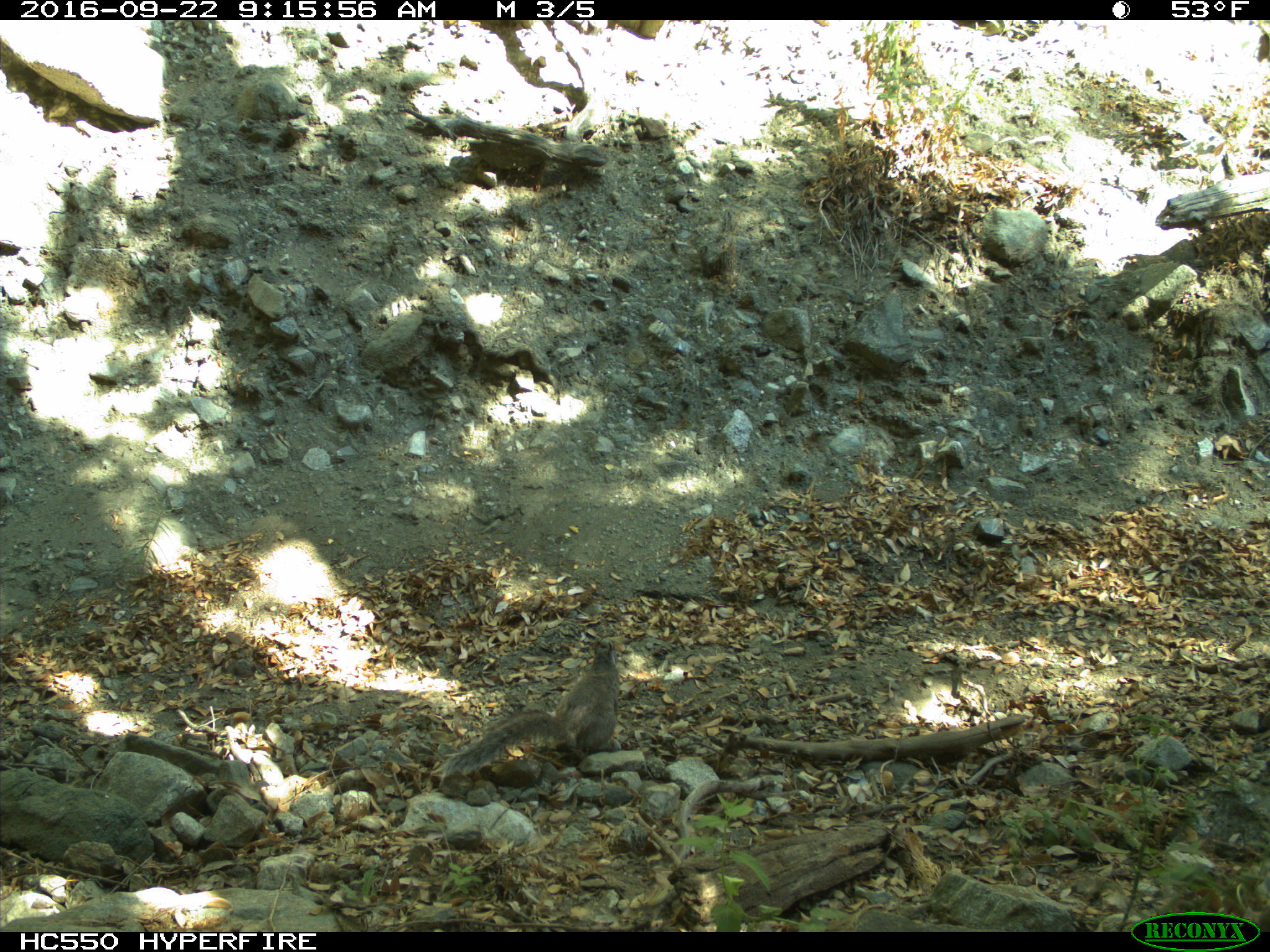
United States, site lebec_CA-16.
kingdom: Animalia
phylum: Chordata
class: Mammalia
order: Rodentia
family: Sciuridae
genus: Sciurus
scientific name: Sciurus carolinensis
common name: eastern gray squirrel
Sciurus carolinensis (eastern gray squirrel).